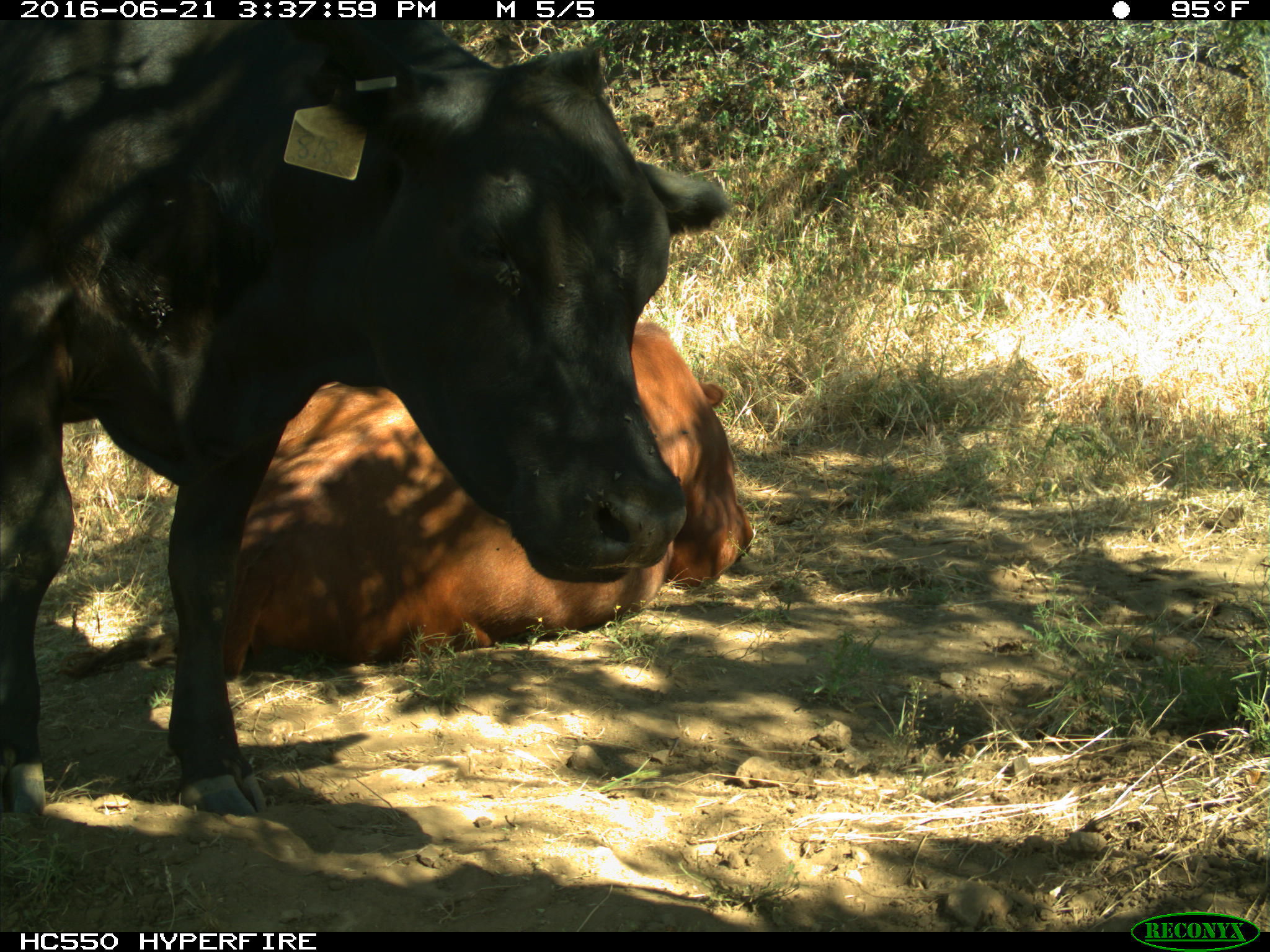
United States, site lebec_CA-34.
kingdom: Animalia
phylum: Chordata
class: Mammalia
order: Artiodactyla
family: Bovidae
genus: Bos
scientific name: Bos taurus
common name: domestic cow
Bos taurus (domestic cow).